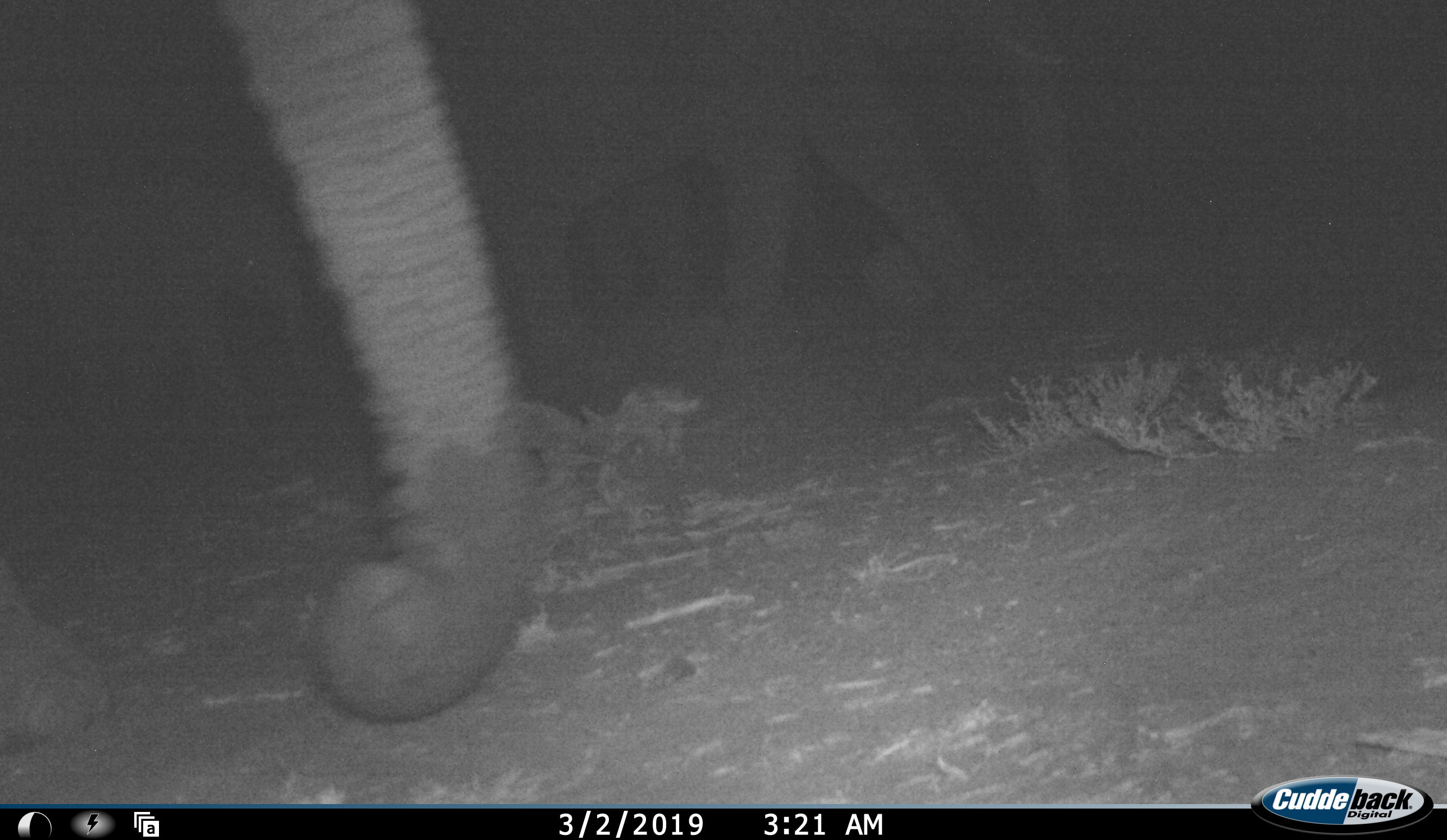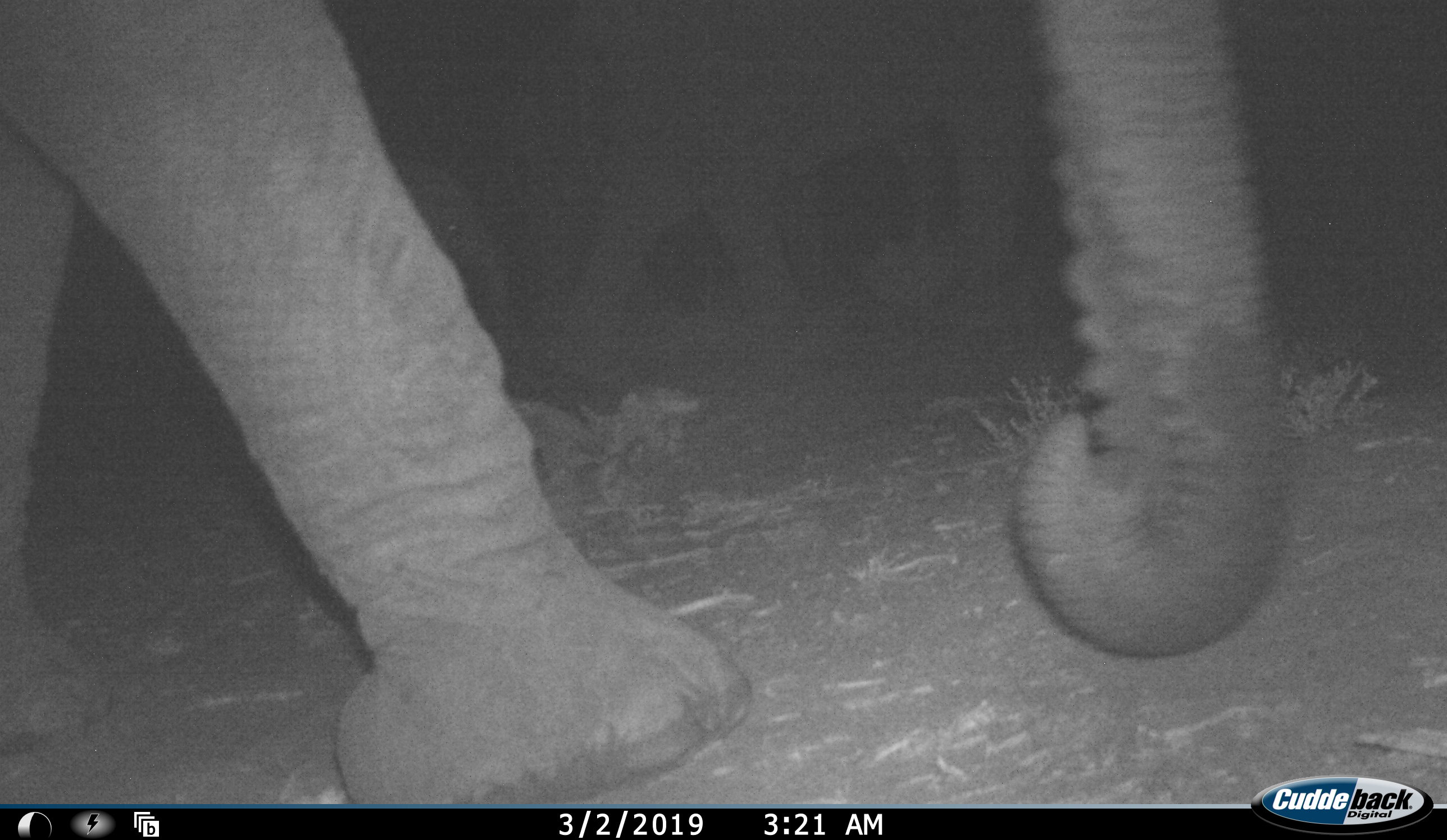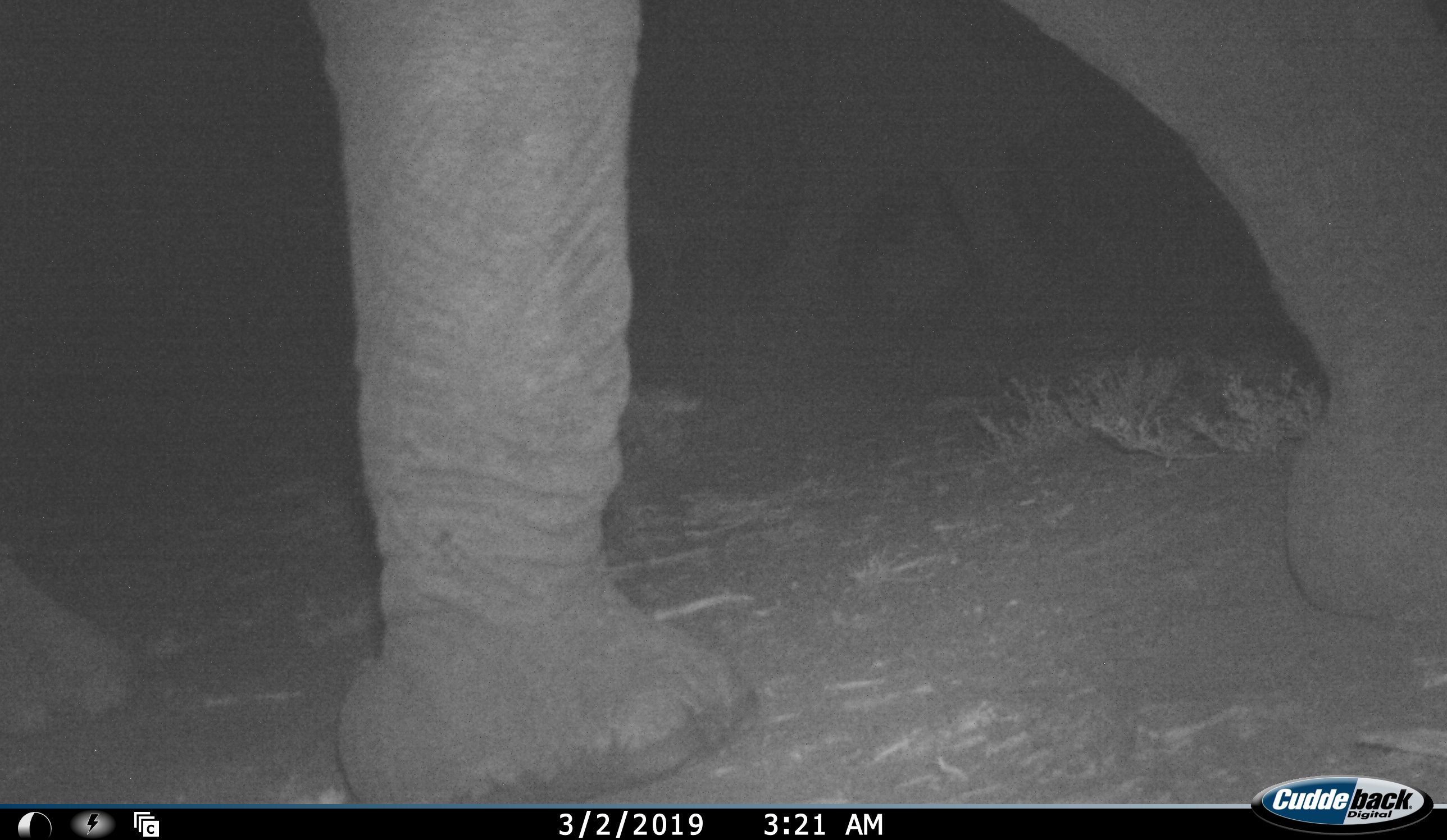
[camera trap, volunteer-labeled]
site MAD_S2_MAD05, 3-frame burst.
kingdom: Animalia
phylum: Chordata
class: Mammalia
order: Proboscidea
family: Elephantidae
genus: Loxodonta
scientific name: Loxodonta africana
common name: african bush elephant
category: elephant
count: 3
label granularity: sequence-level